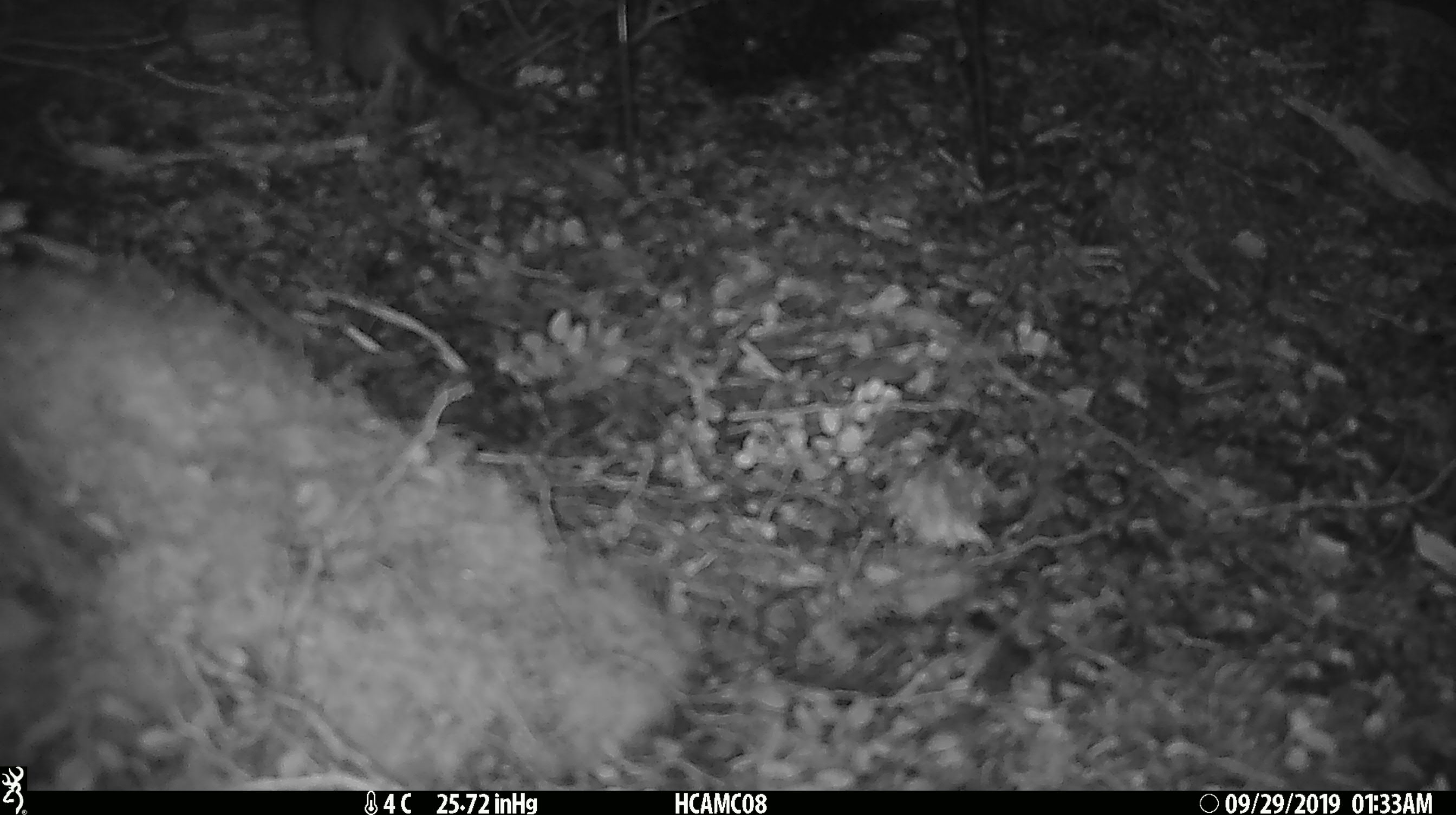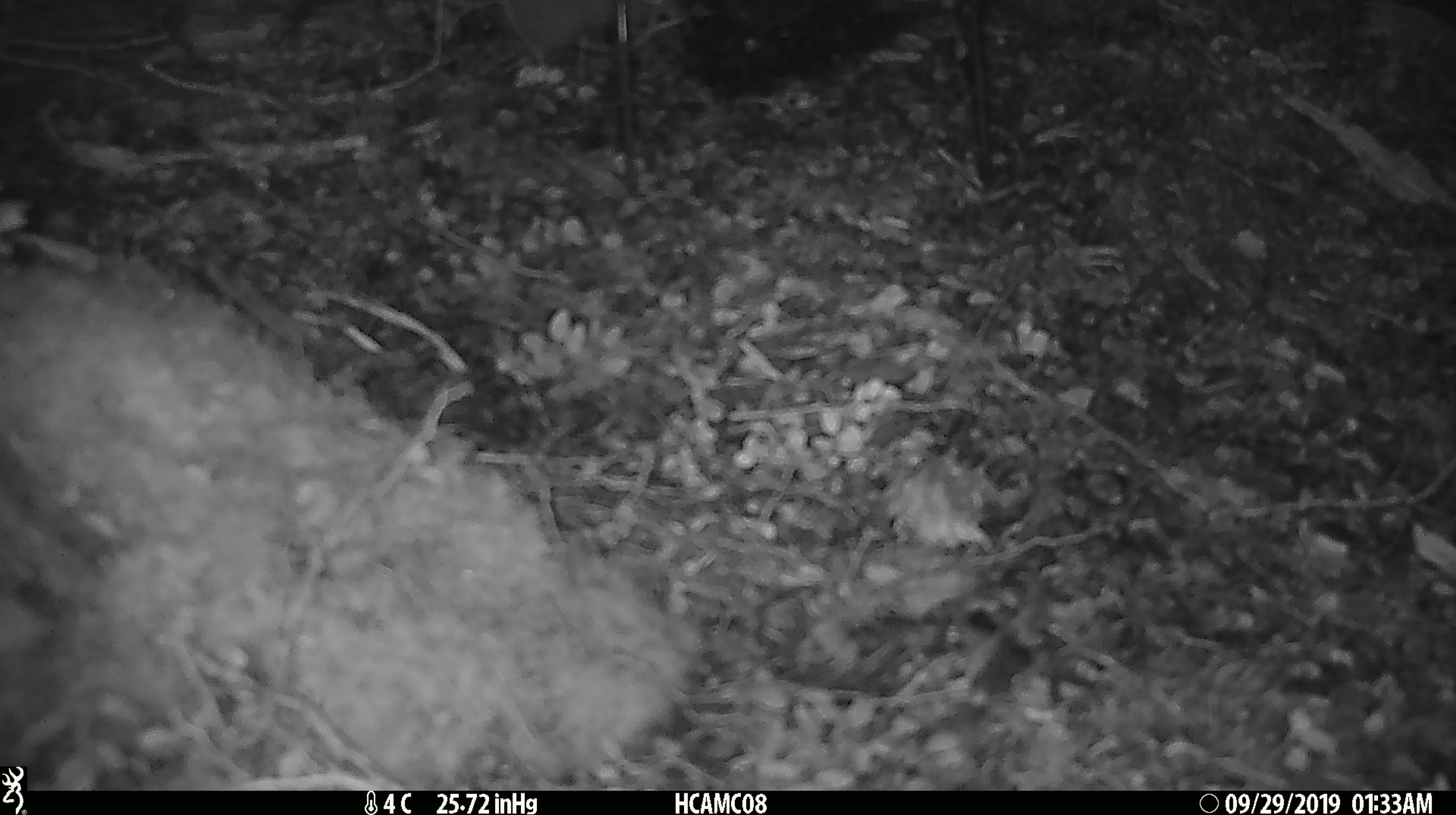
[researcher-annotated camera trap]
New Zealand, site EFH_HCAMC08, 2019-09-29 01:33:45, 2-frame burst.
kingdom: Animalia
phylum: Chordata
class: Mammalia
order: Rodentia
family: Muridae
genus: Mus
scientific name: Mus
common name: mouse